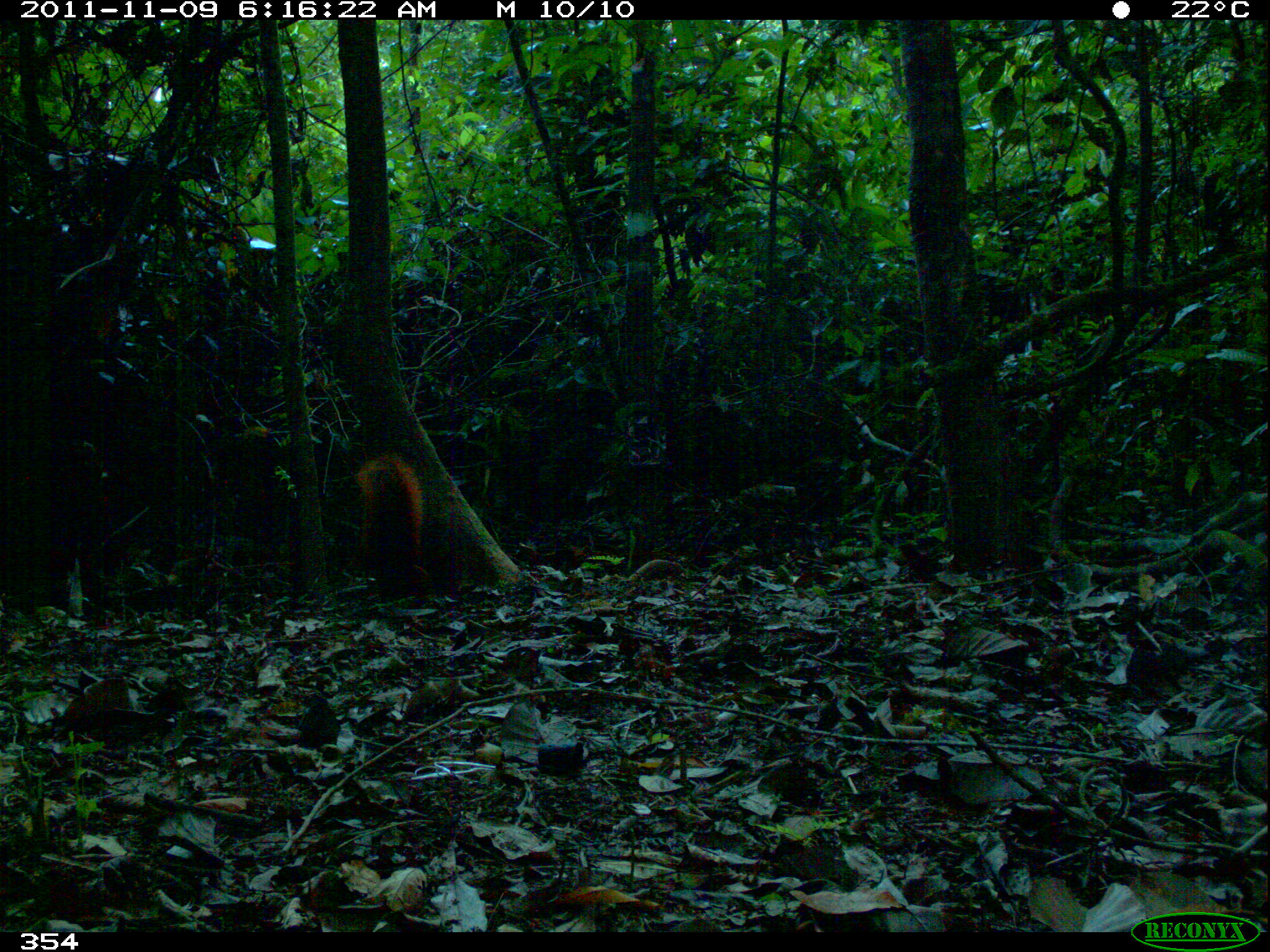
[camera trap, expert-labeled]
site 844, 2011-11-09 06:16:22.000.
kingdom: Animalia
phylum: Chordata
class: Mammalia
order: Rodentia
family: Sciuridae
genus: Sciurus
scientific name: Sciurus spadiceus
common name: southern amazon red squirrel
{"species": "Sciurus spadiceus (southern amazon red squirrel)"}